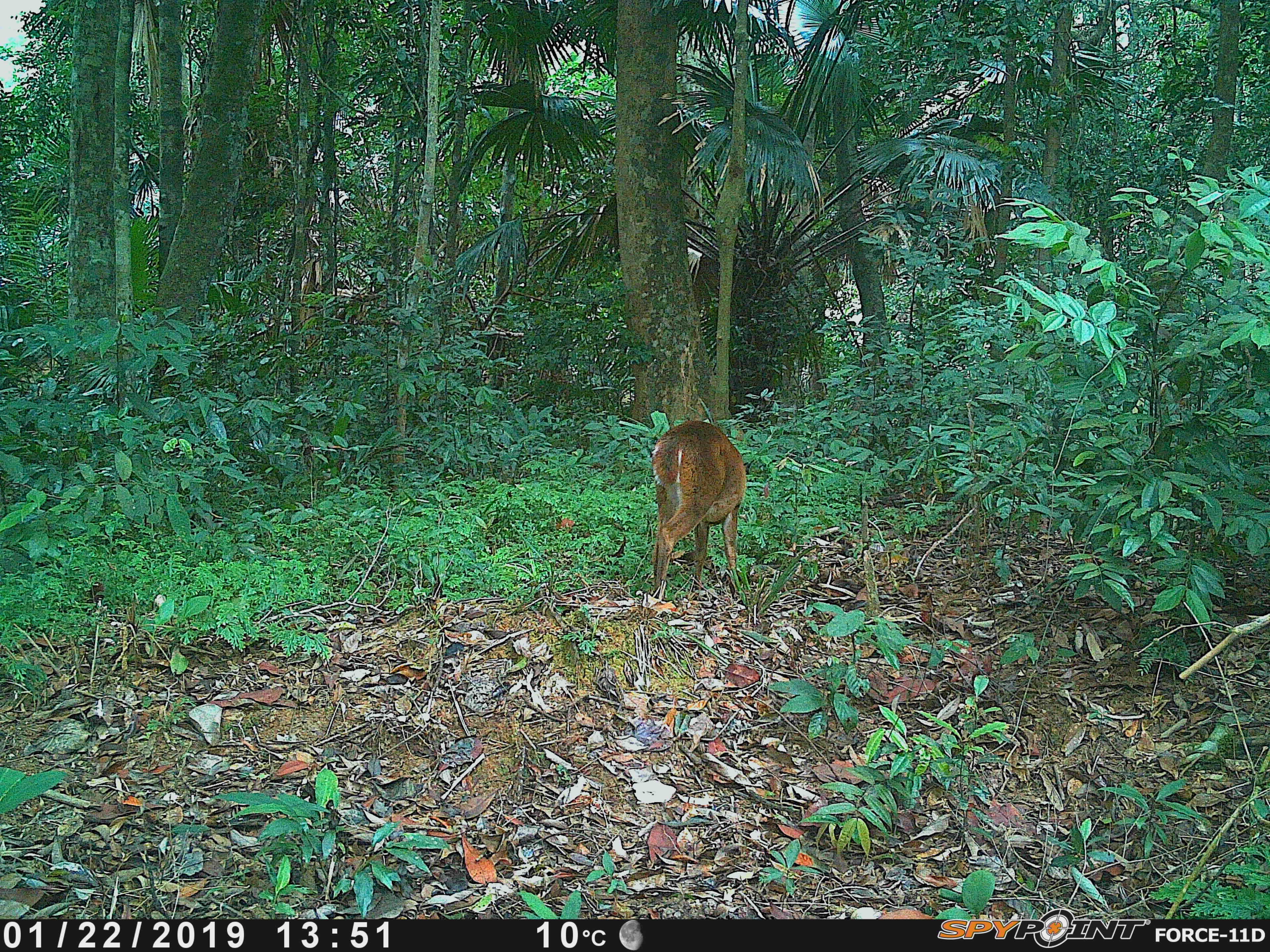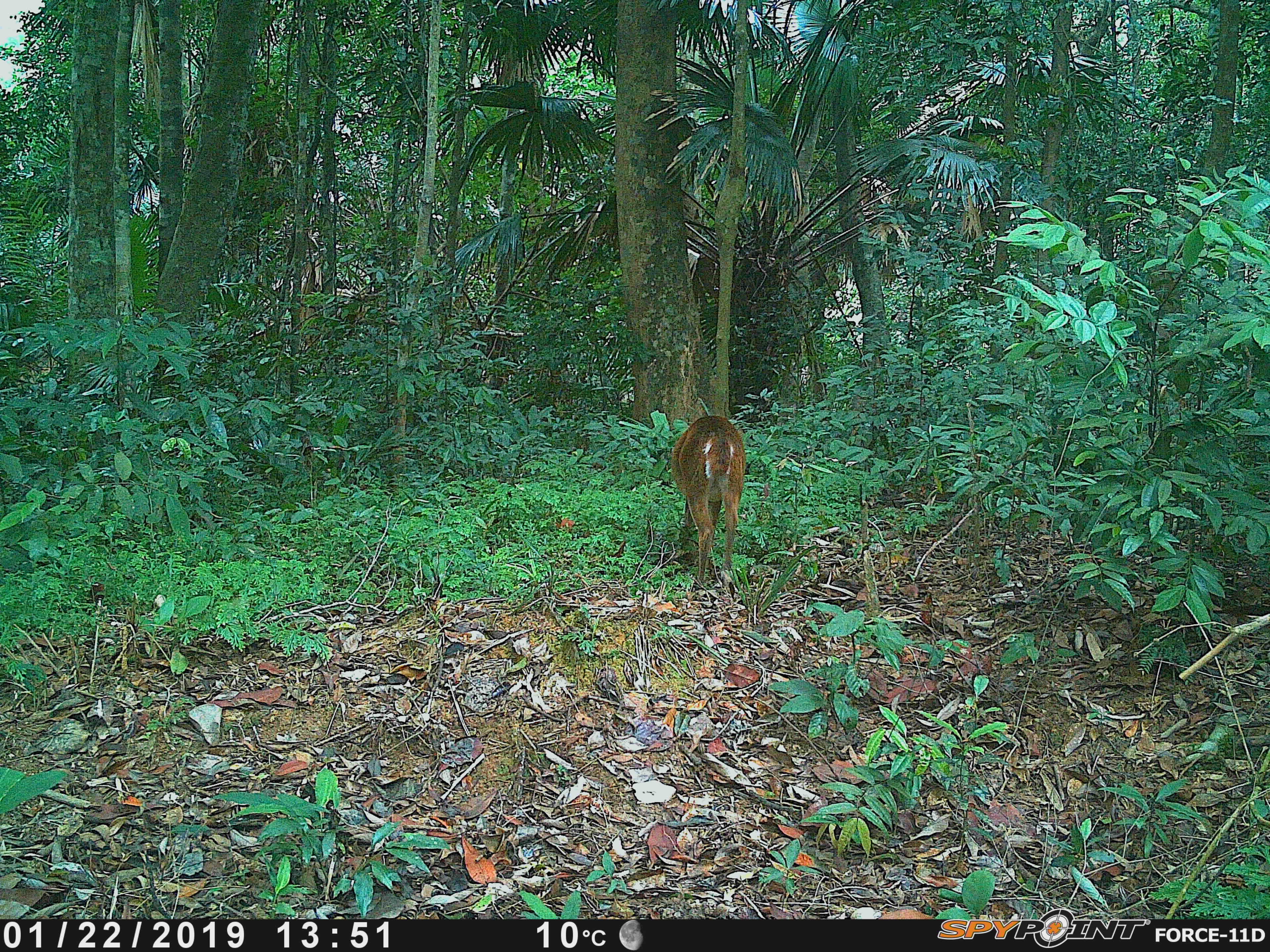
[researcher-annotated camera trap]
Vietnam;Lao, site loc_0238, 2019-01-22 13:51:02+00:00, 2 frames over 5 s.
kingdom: Animalia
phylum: Chordata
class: Mammalia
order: Artiodactyla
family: Cervidae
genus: Muntiacus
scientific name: Muntiacus vuquangensis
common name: large-antlered muntjac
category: large antlered muntjac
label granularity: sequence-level